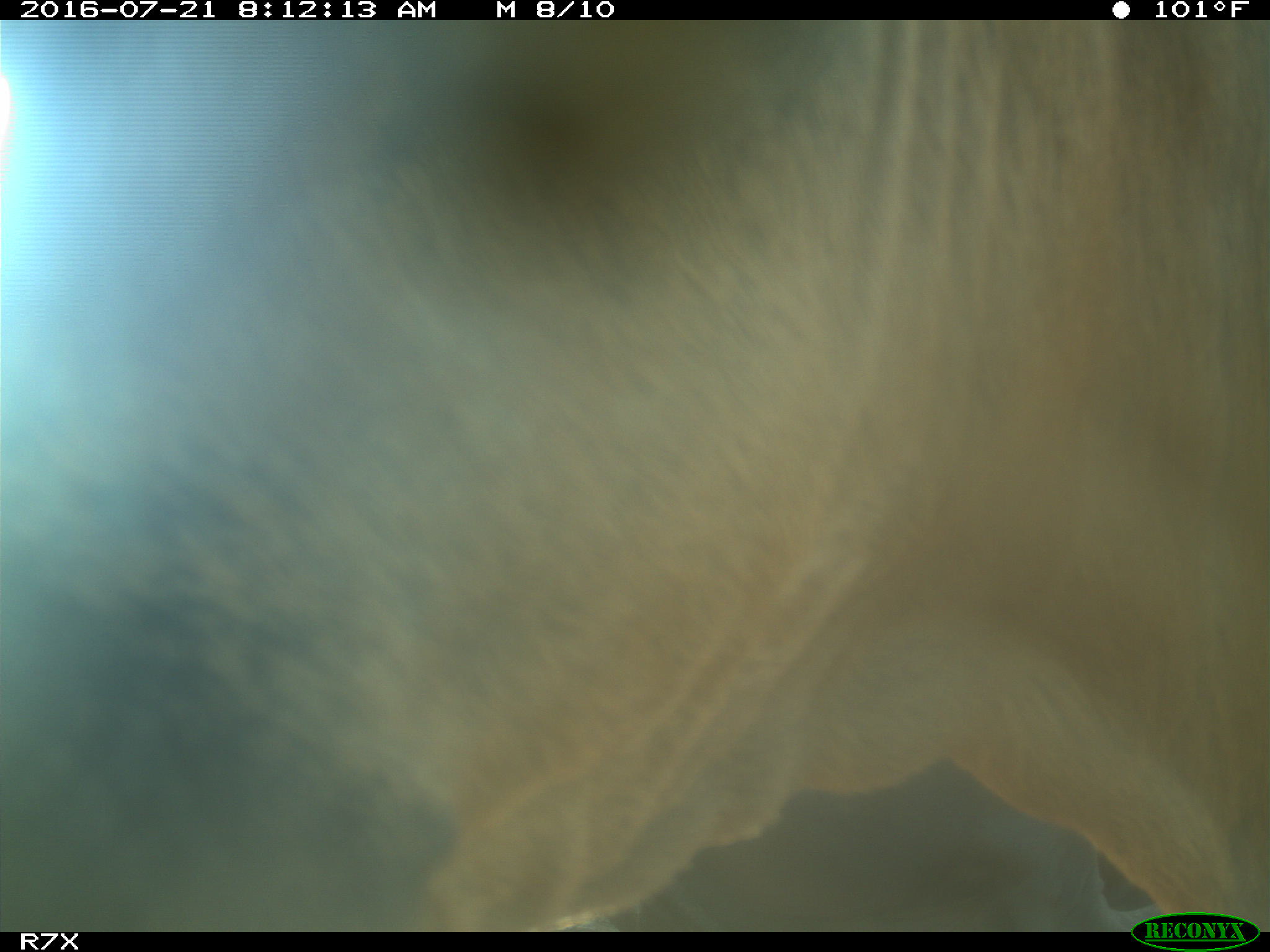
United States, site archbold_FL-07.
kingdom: Animalia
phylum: Chordata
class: Mammalia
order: Artiodactyla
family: Bovidae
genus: Bos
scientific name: Bos taurus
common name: domestic cow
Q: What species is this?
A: Bos taurus (domestic cow).